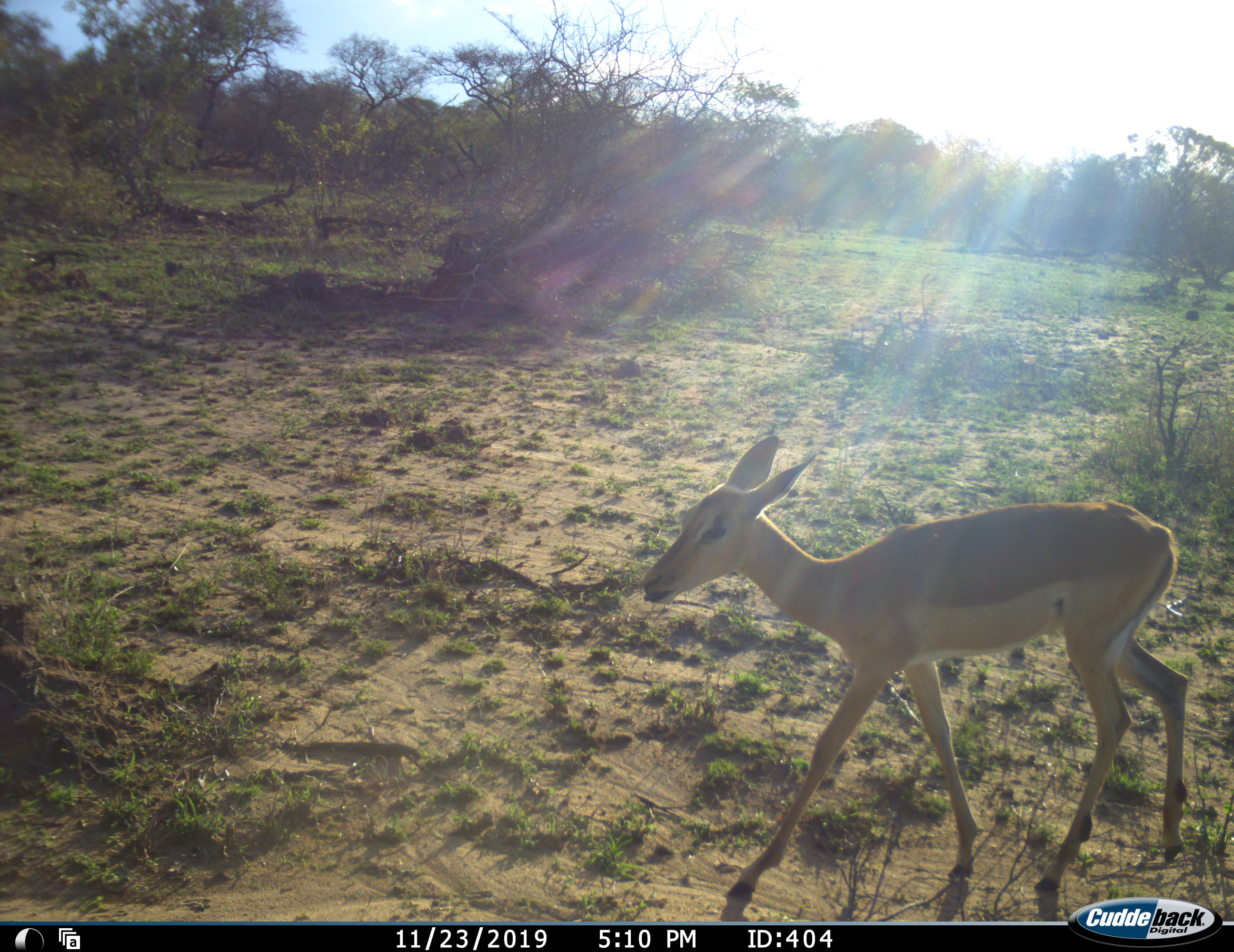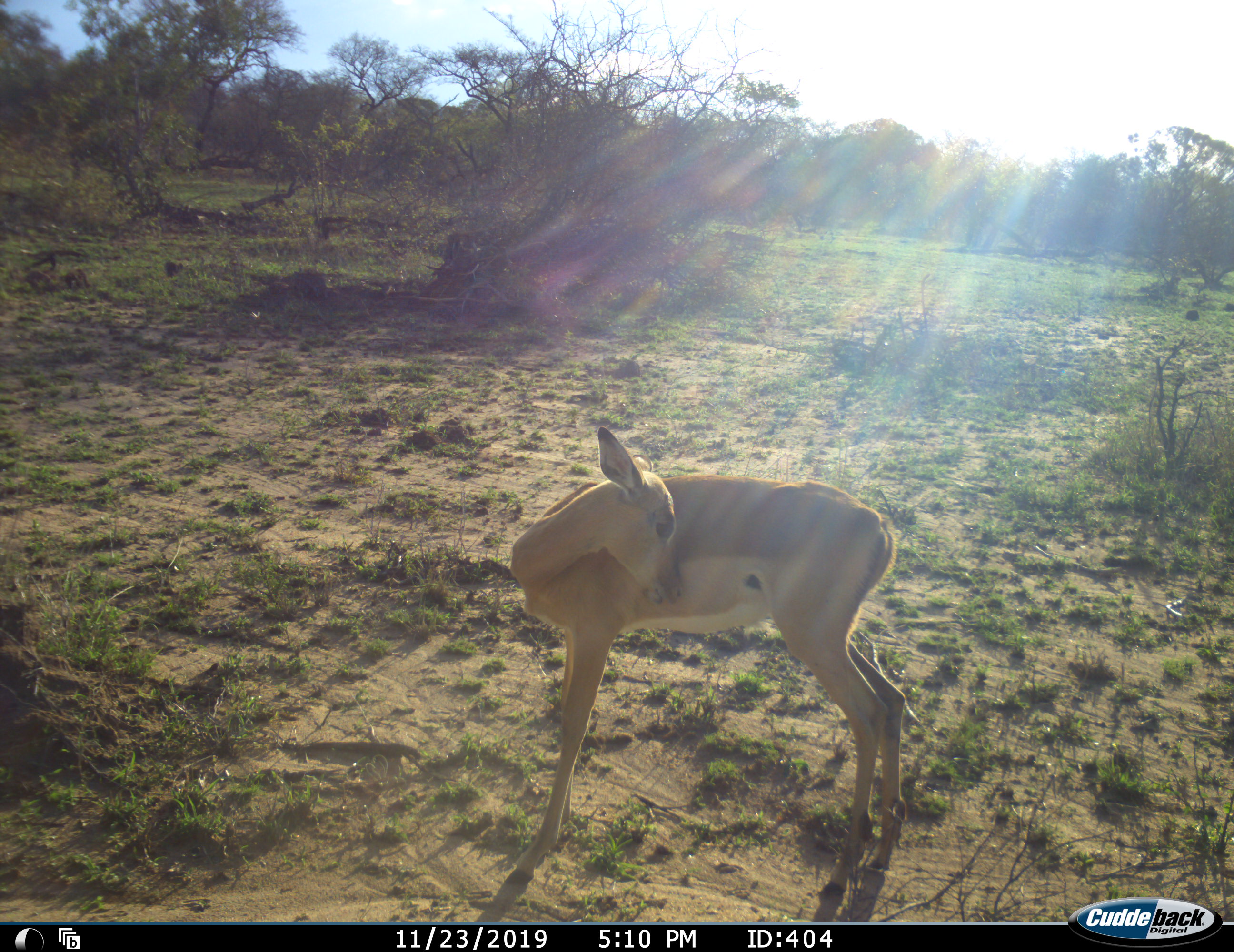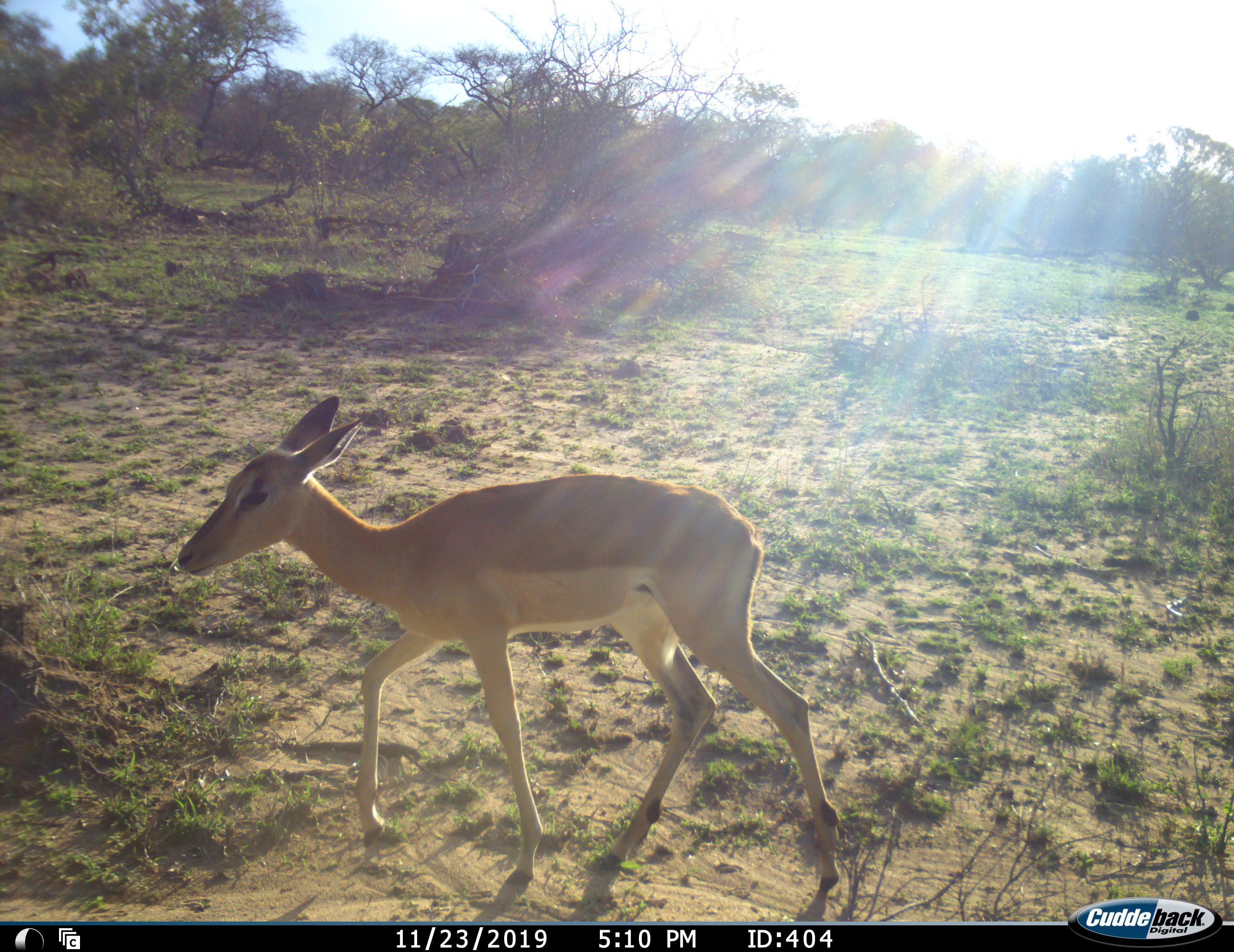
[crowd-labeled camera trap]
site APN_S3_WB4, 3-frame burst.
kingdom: Animalia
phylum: Chordata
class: Mammalia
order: Artiodactyla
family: Bovidae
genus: Aepyceros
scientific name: Aepyceros melampus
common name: impala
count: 1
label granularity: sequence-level